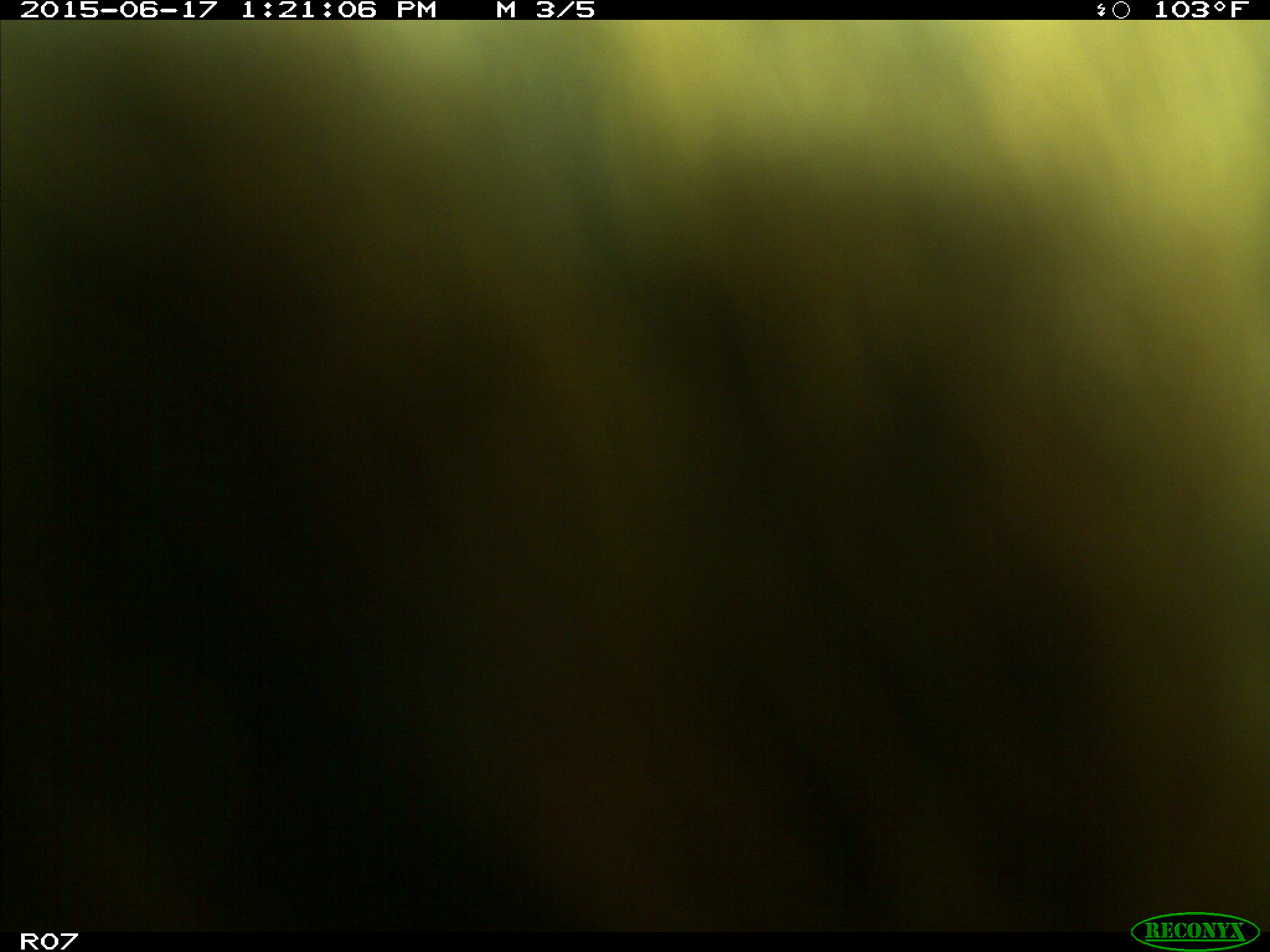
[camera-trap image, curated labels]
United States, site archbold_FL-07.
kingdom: Animalia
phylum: Chordata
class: Mammalia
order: Artiodactyla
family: Bovidae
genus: Bos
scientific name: Bos taurus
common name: domestic cow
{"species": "Bos taurus (domestic cow)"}